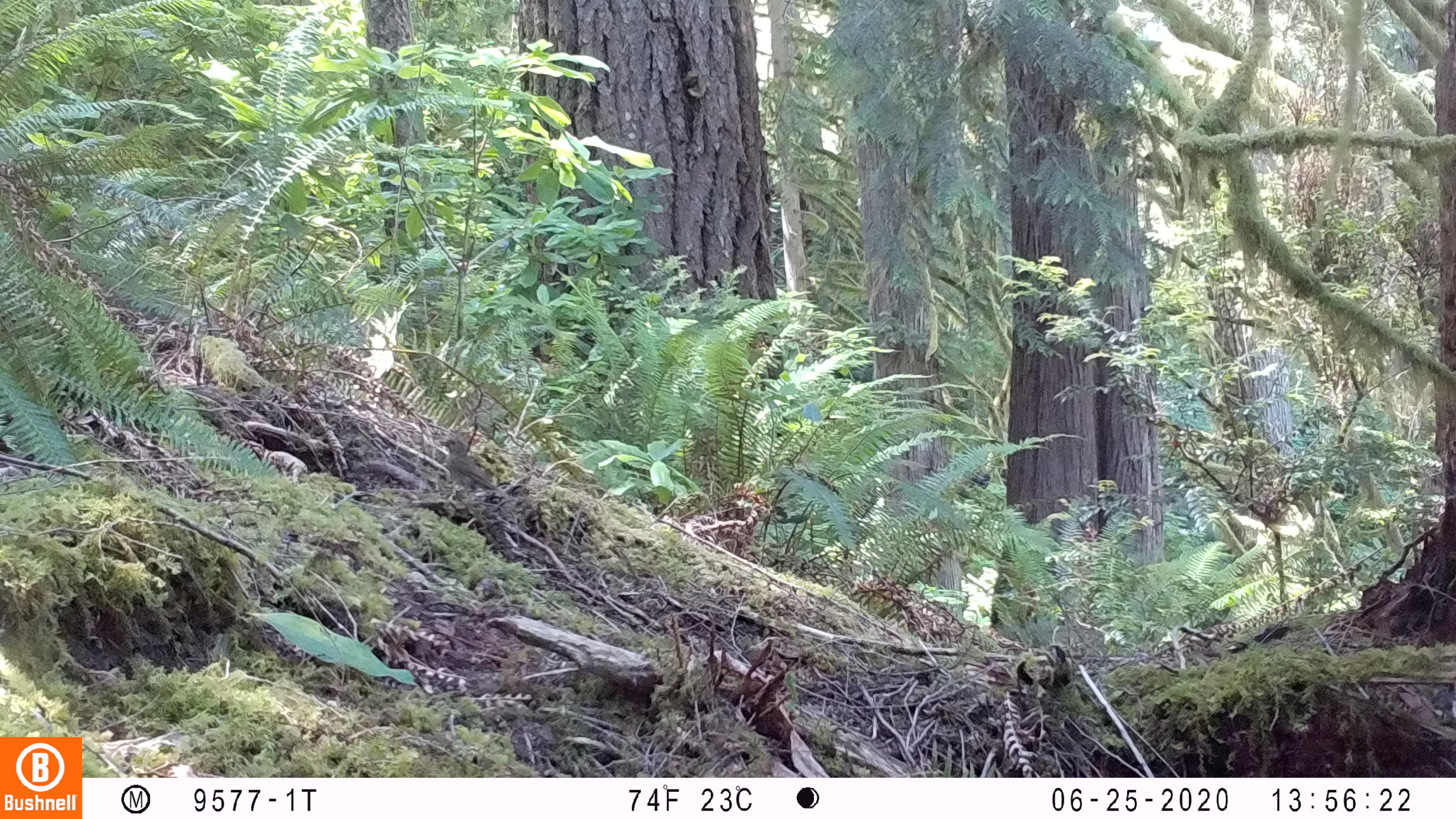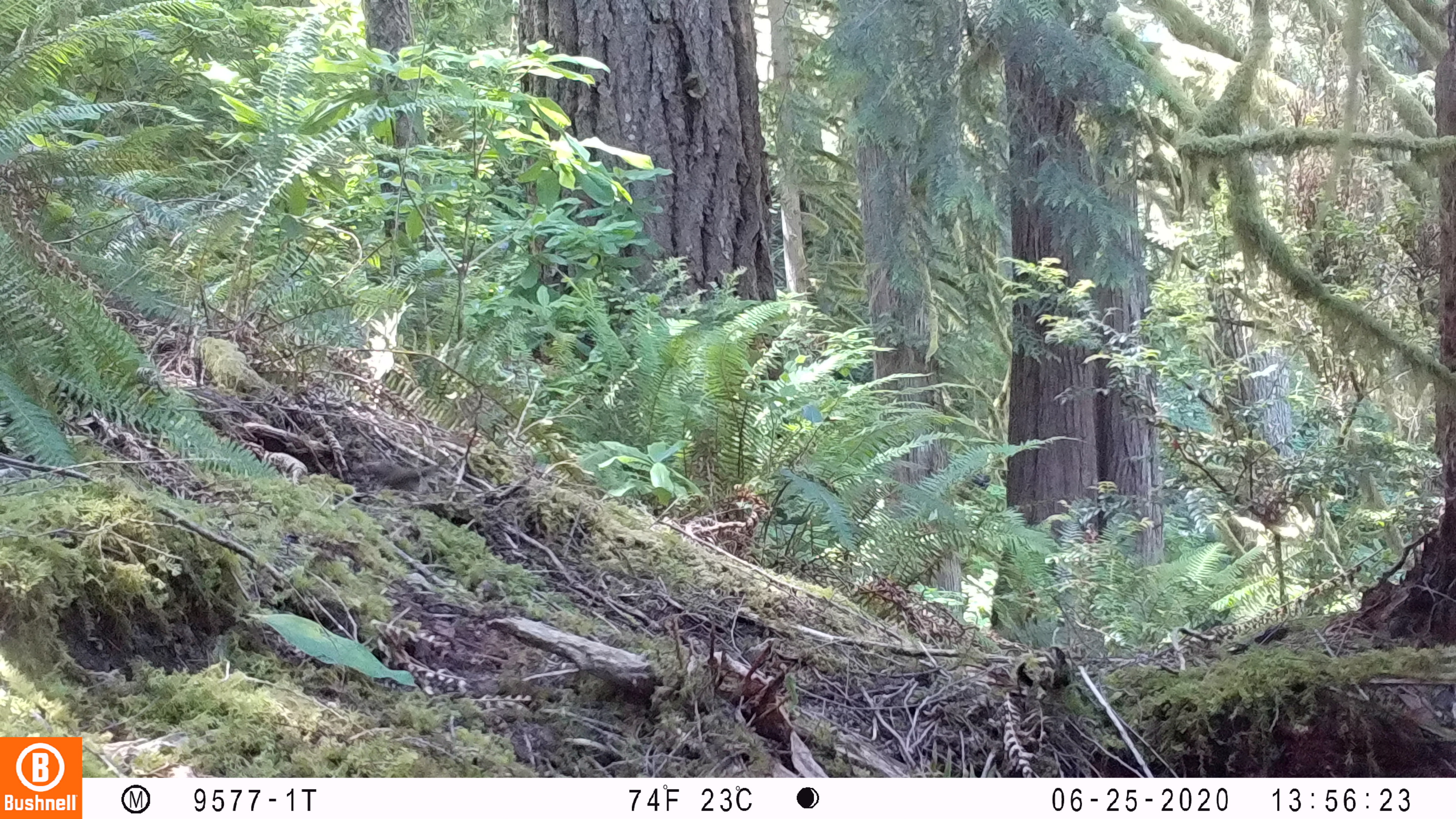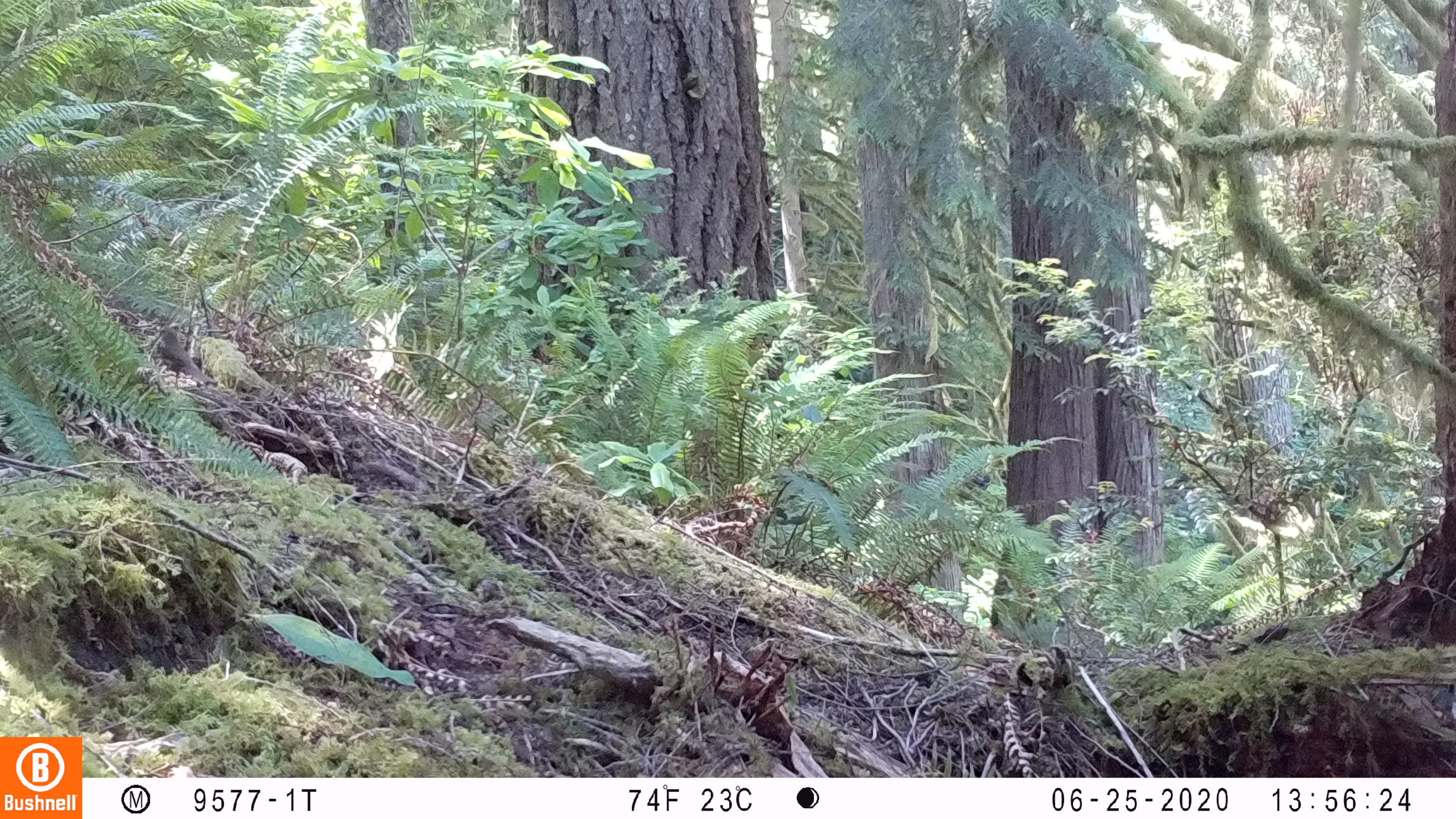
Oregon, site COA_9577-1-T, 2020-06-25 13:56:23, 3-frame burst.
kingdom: Animalia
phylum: Chordata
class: Aves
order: Passeriformes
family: Turdidae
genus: Catharus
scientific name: Catharus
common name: brown thrushes and nightingale-thrushes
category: catharus species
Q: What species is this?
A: Catharus species (brown thrushes and nightingale-thrushes) (Catharus).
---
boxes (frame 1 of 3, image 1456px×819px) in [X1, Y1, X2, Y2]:
catharus species: [441, 434, 502, 499]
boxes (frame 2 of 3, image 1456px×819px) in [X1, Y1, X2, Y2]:
catharus species: [353, 459, 442, 503]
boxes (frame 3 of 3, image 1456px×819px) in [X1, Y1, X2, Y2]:
catharus species: [152, 325, 214, 386]